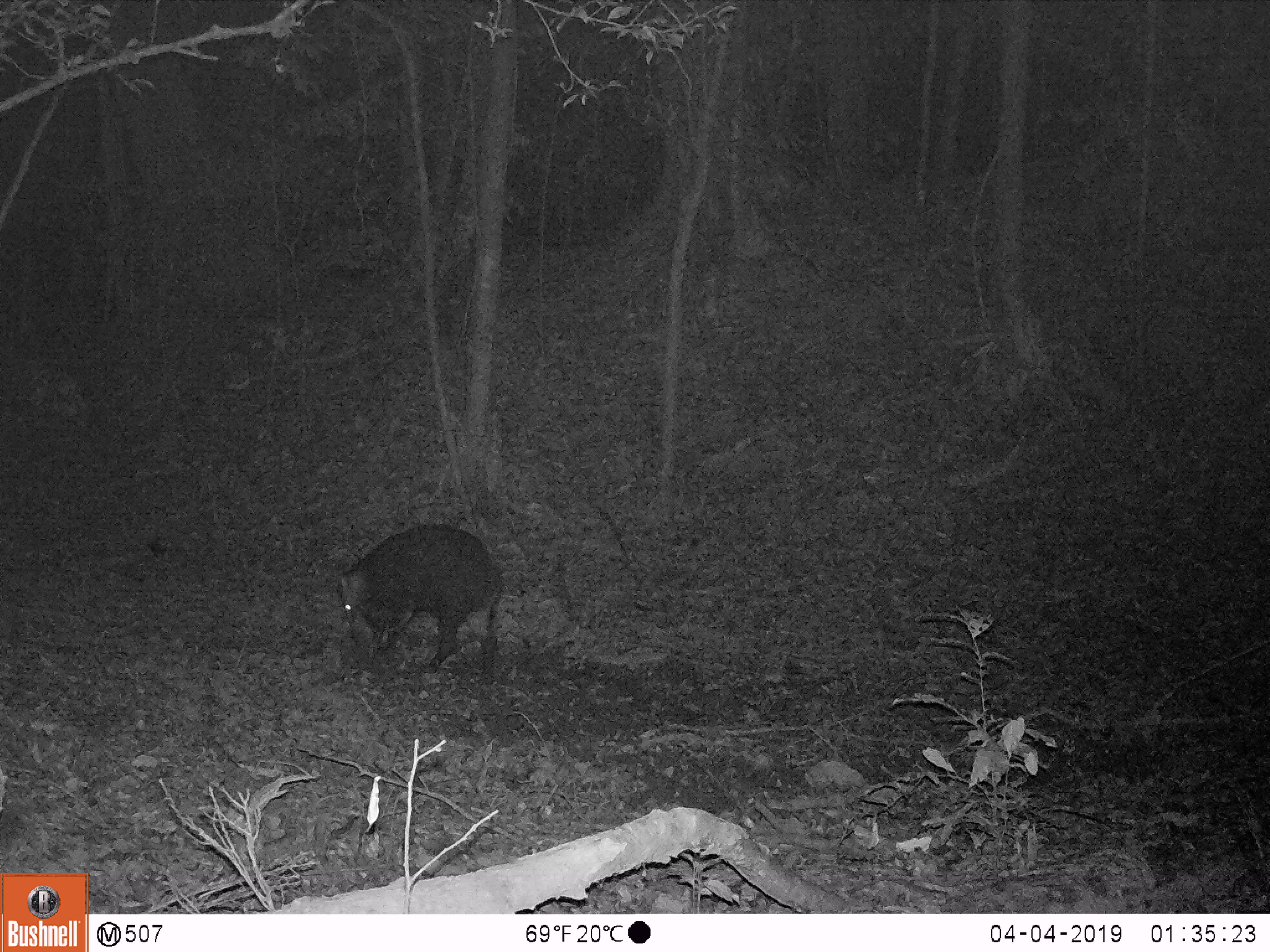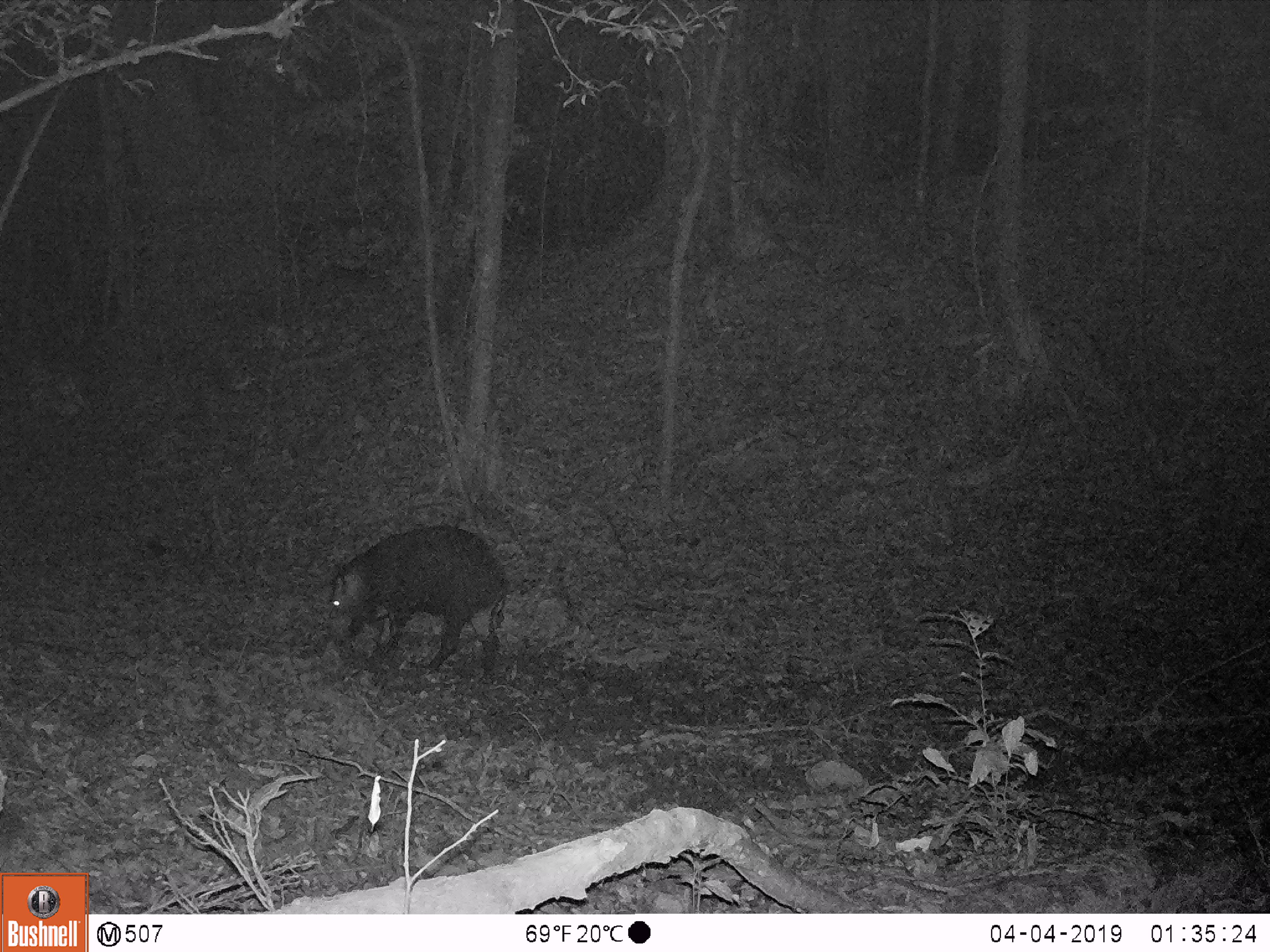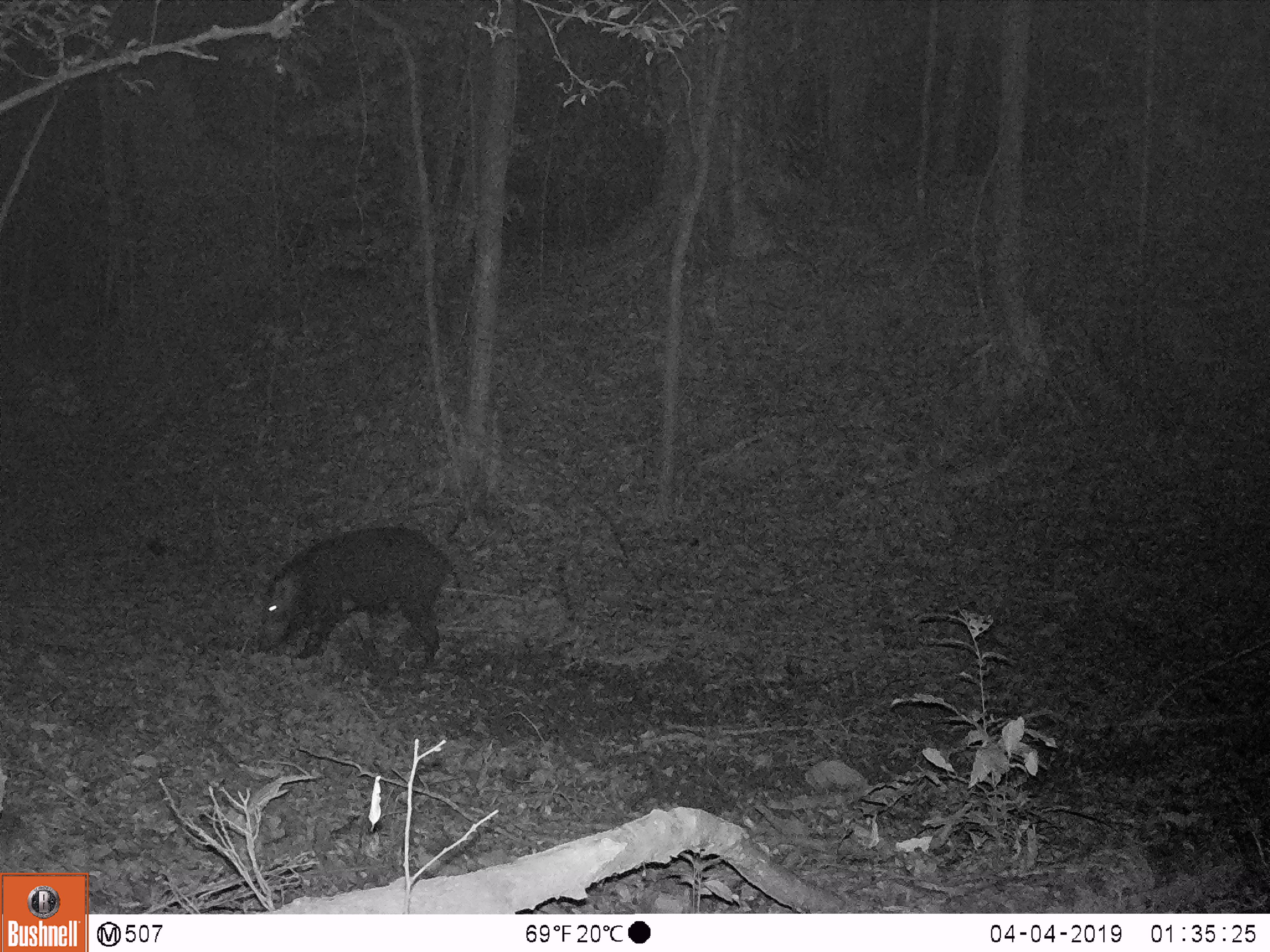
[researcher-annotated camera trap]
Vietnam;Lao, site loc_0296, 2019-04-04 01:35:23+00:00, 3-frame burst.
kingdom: Animalia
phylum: Chordata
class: Mammalia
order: Artiodactyla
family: Suidae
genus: Sus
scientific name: Sus scrofa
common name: eurasian wild pig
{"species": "eurasian wild pig (Sus scrofa)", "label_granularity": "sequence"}